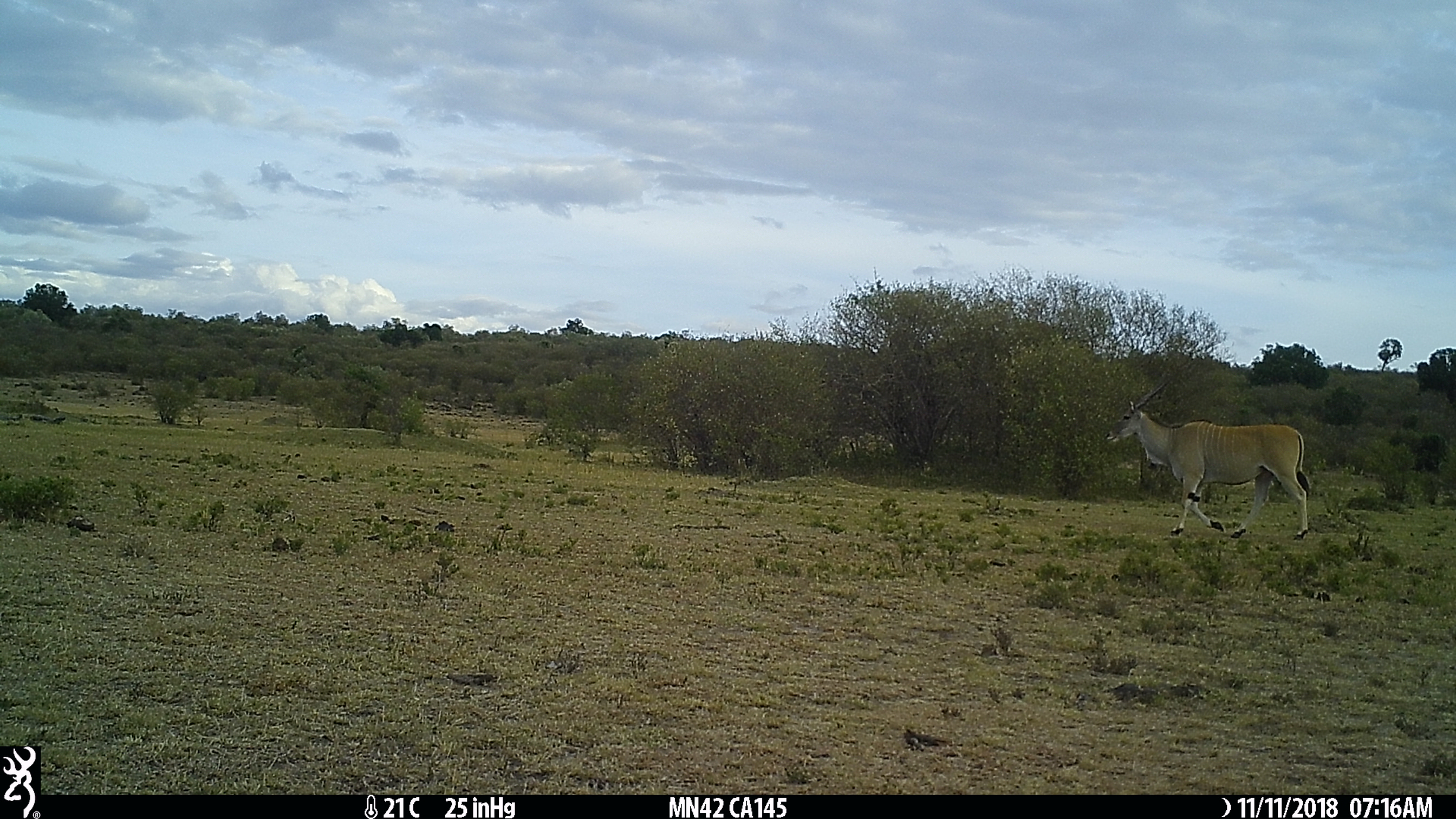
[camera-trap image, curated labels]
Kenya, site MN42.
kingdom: Animalia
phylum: Chordata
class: Mammalia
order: Artiodactyla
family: Bovidae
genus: Tragelaphus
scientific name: Tragelaphus oryx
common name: eland